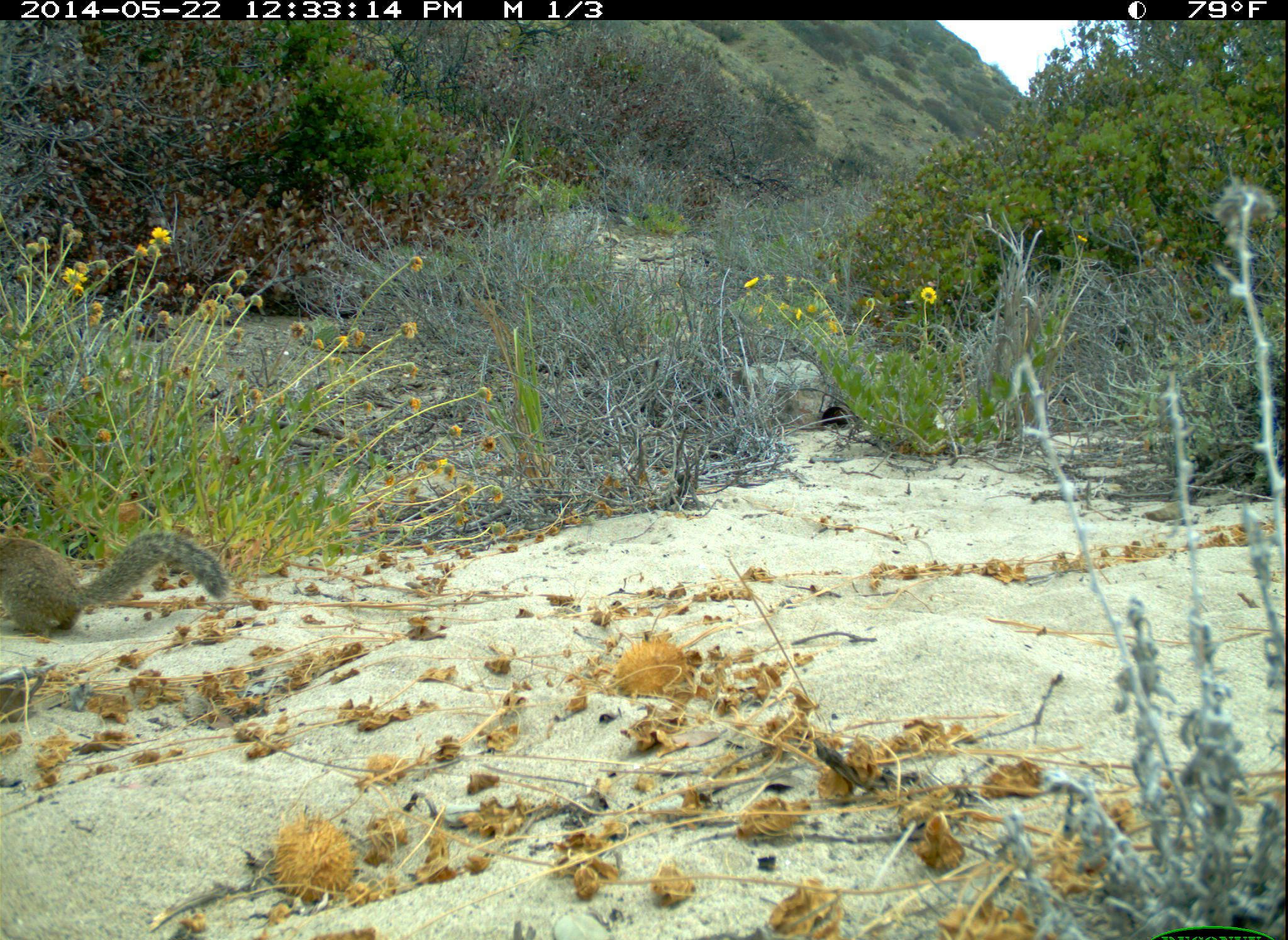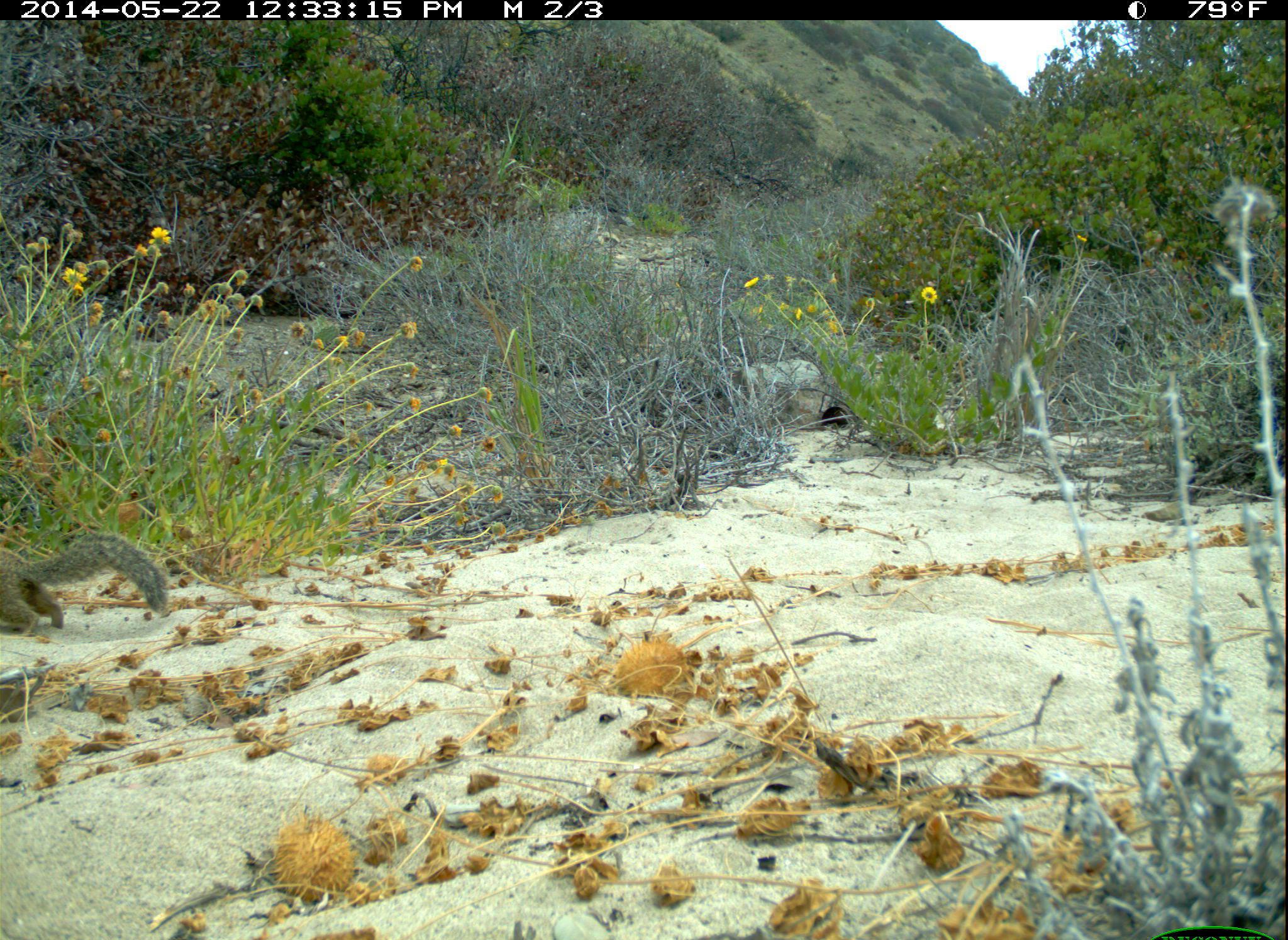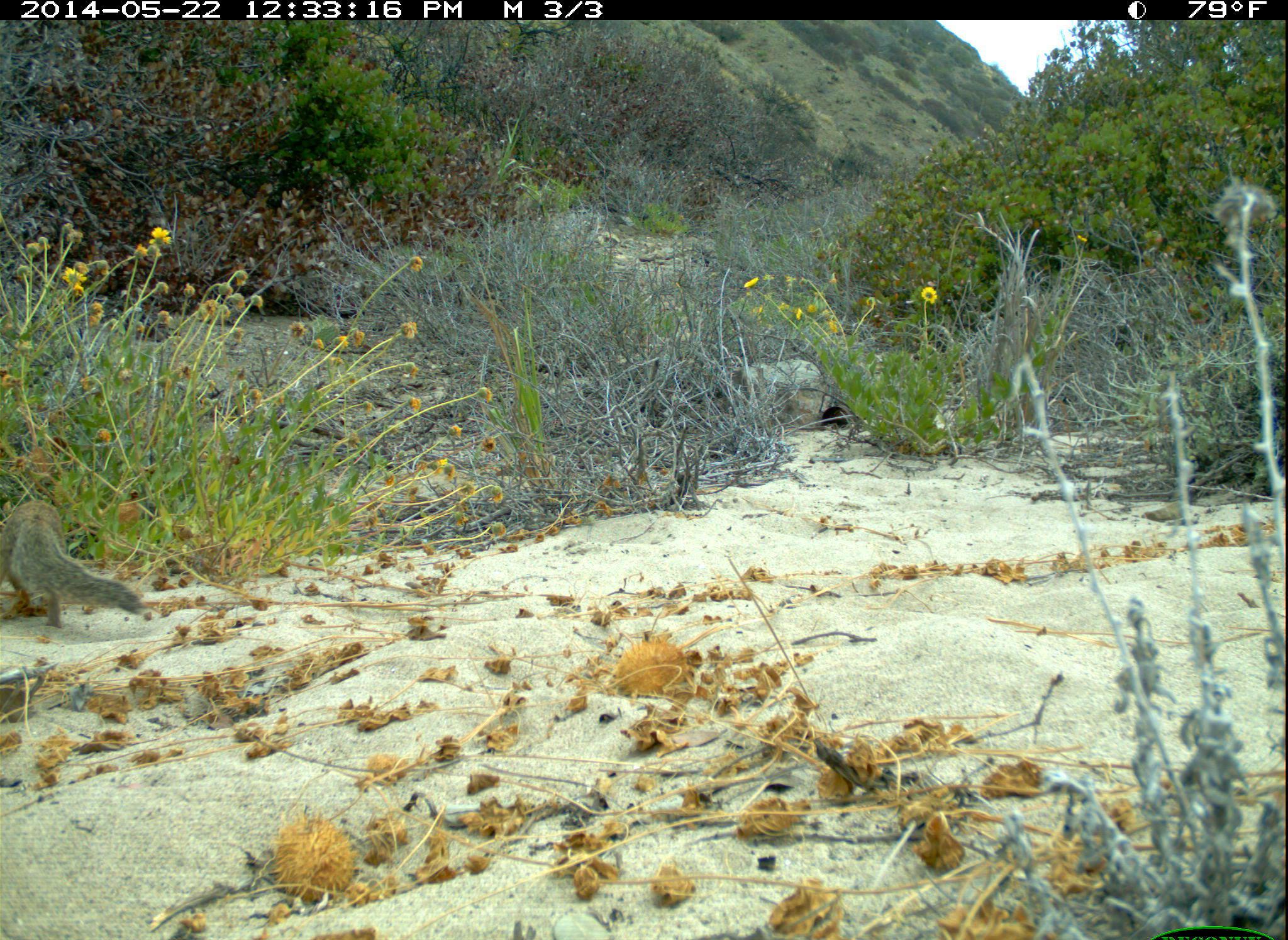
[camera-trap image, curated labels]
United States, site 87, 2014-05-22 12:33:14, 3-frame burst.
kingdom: Animalia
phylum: Chordata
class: Mammalia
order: Rodentia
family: Sciuridae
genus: Sciurus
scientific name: Sciurus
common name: squirrel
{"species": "squirrel (Sciurus)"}